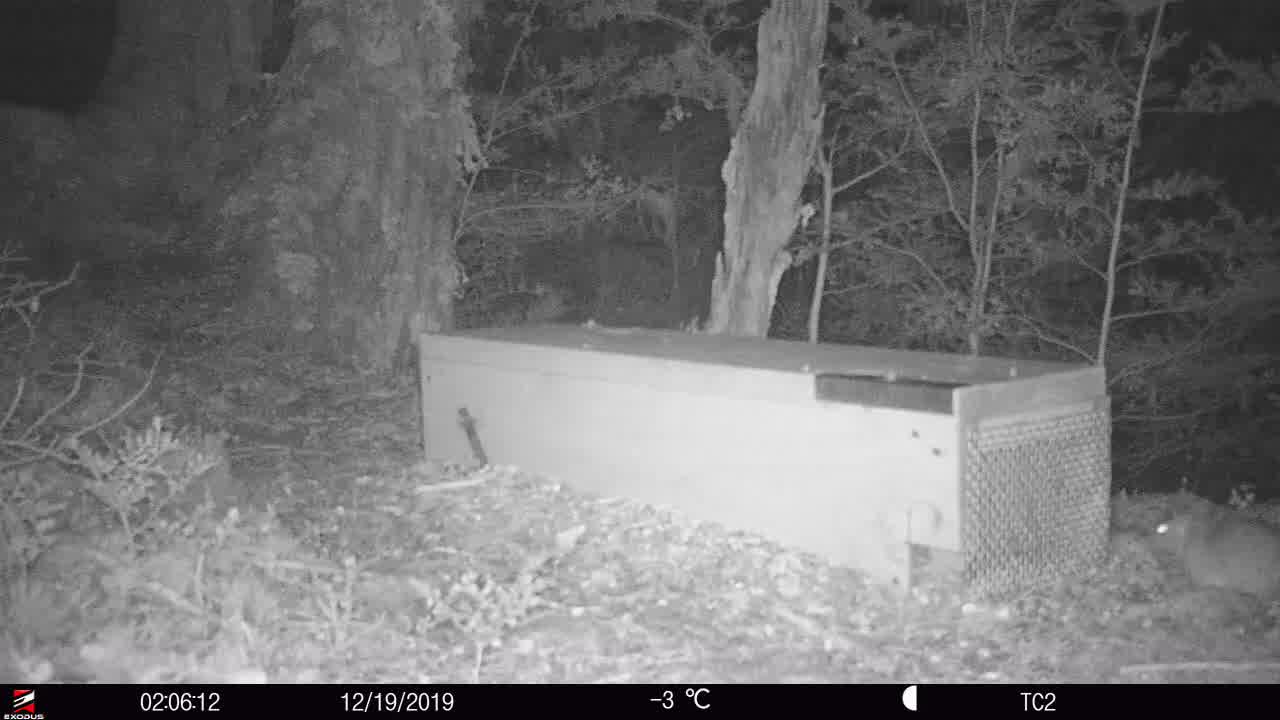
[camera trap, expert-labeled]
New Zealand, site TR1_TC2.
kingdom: Animalia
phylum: Chordata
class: Mammalia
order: Rodentia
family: Muridae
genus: Rattus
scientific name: Rattus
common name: rat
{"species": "rat (Rattus)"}